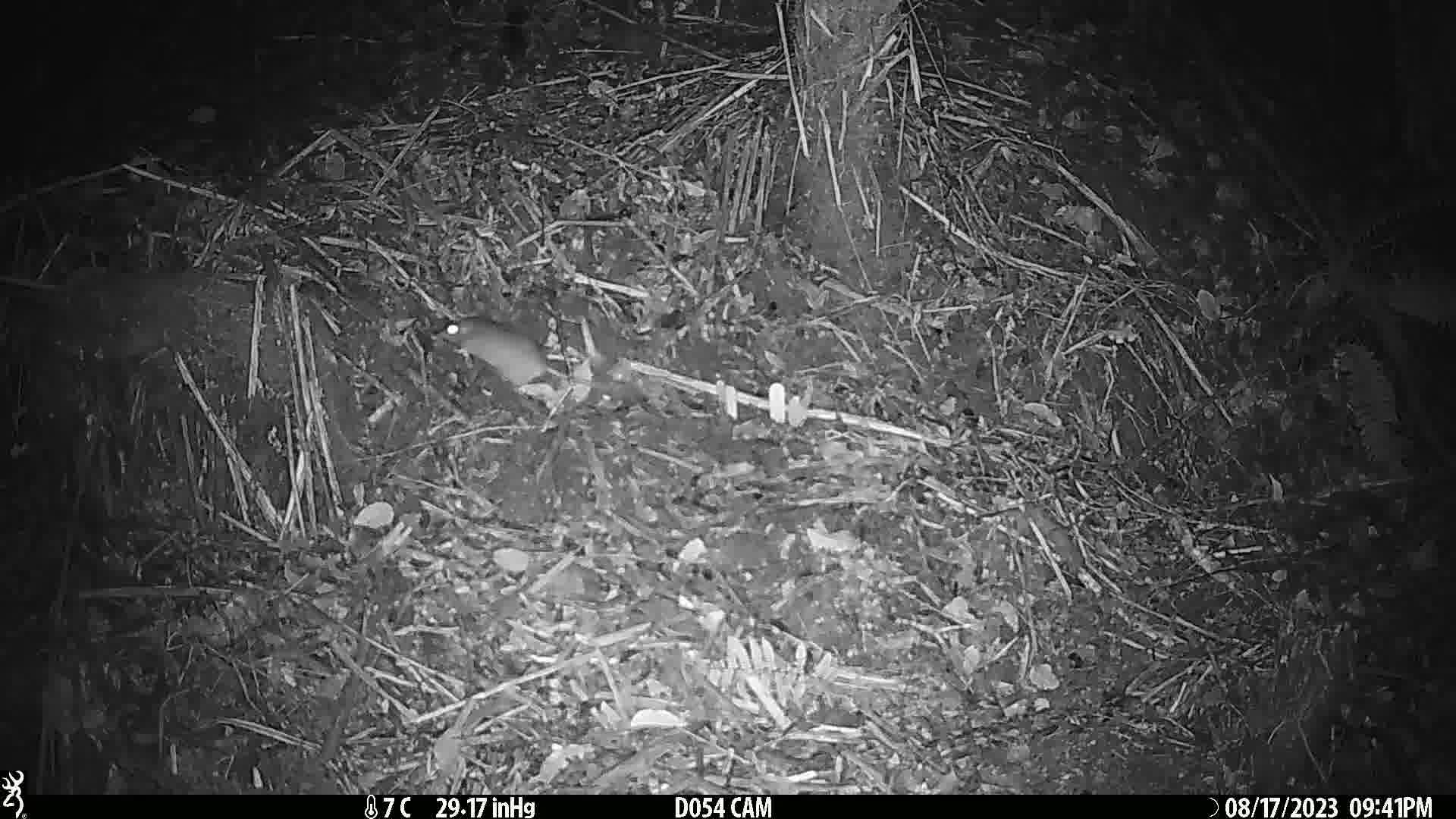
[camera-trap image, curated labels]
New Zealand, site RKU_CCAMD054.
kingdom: Animalia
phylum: Chordata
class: Mammalia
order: Rodentia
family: Muridae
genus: Rattus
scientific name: Rattus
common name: rat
Rat (Rattus).